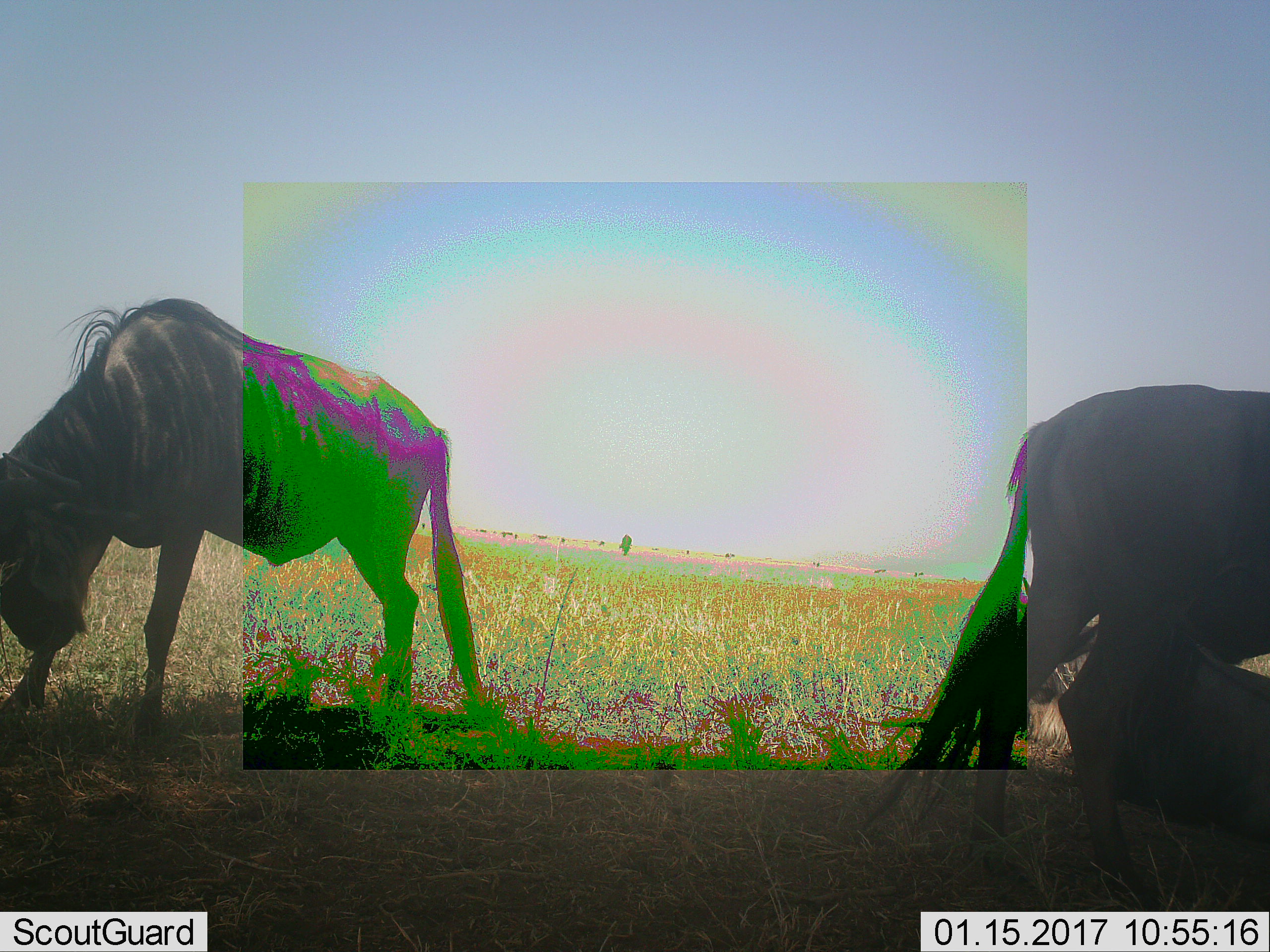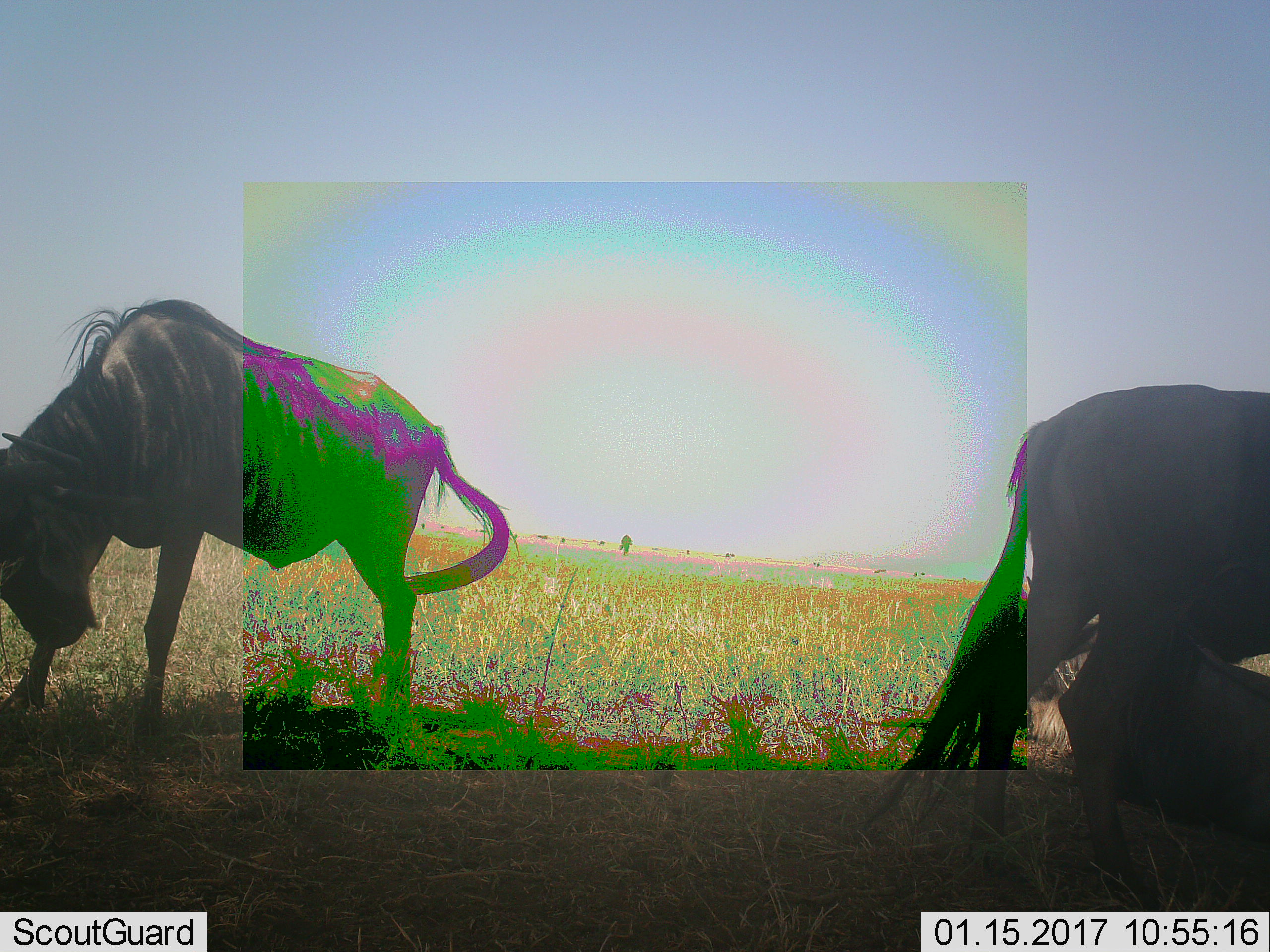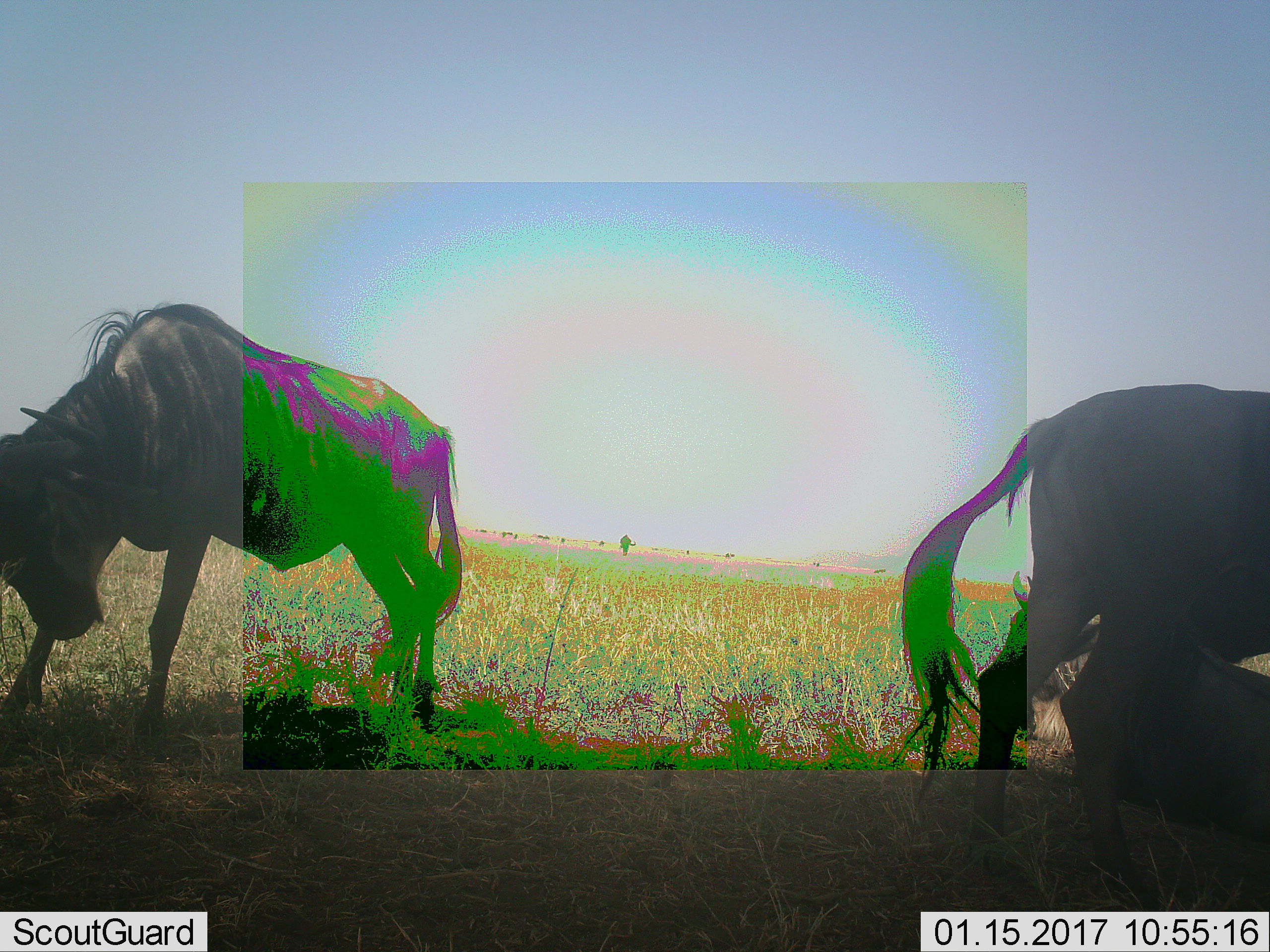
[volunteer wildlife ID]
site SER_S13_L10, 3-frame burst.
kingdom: Animalia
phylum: Chordata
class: Mammalia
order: Artiodactyla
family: Bovidae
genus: Connochaetes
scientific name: Connochaetes taurinus taurinus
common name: blue wildebeest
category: wildebeestblue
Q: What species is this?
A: Wildebeestblue (blue wildebeest) (Connochaetes taurinus taurinus).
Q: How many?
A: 2.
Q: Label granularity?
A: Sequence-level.